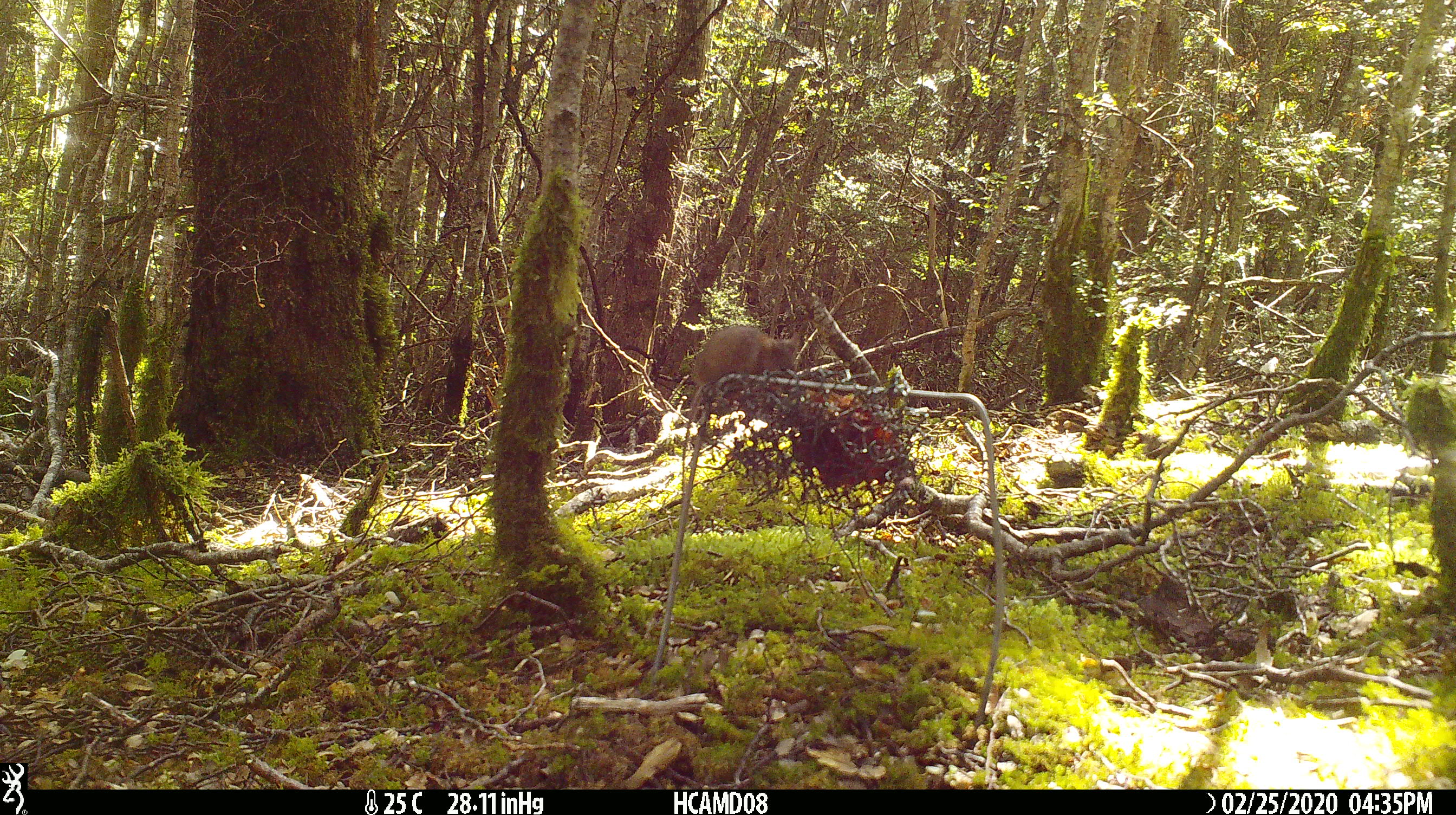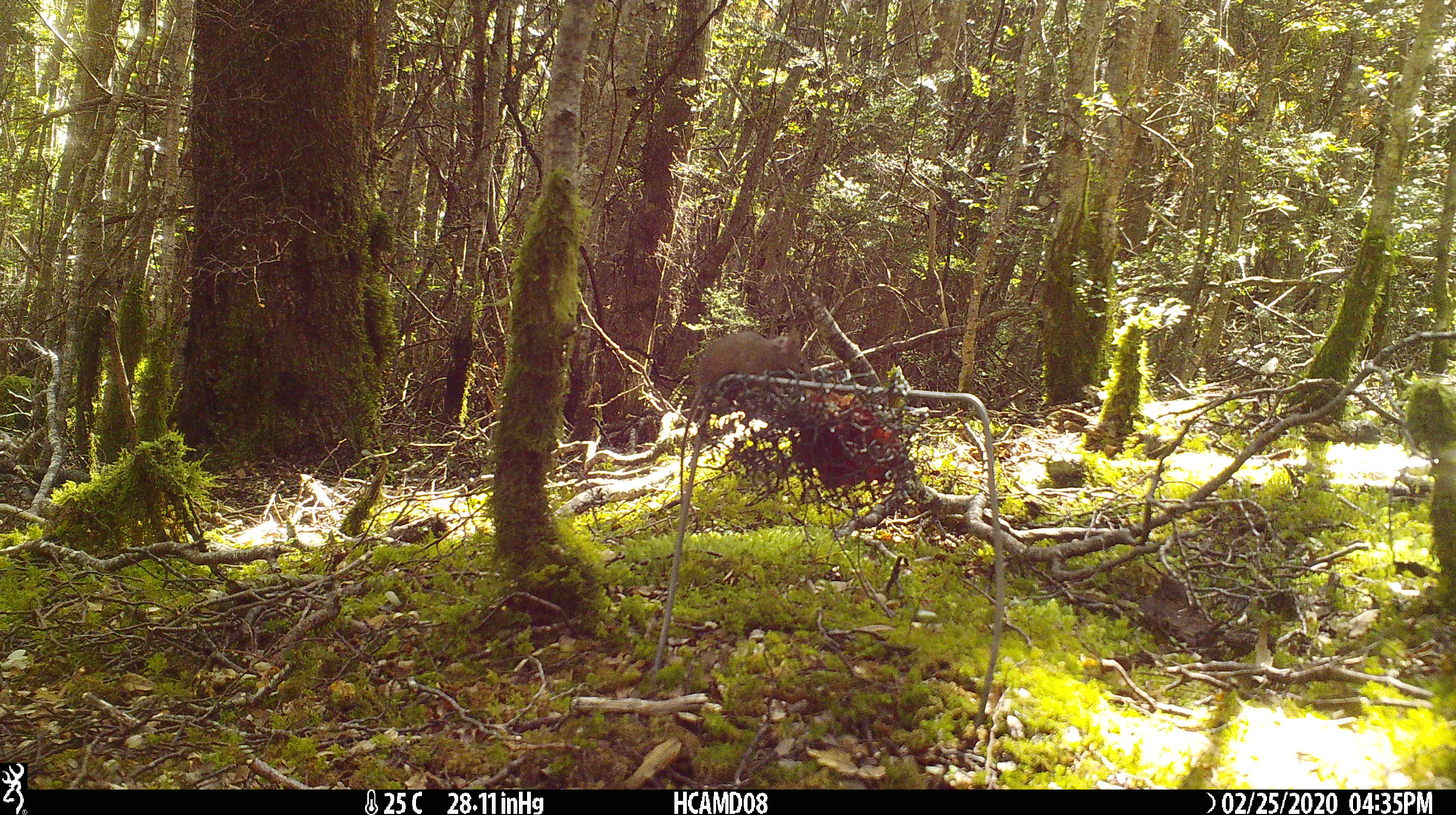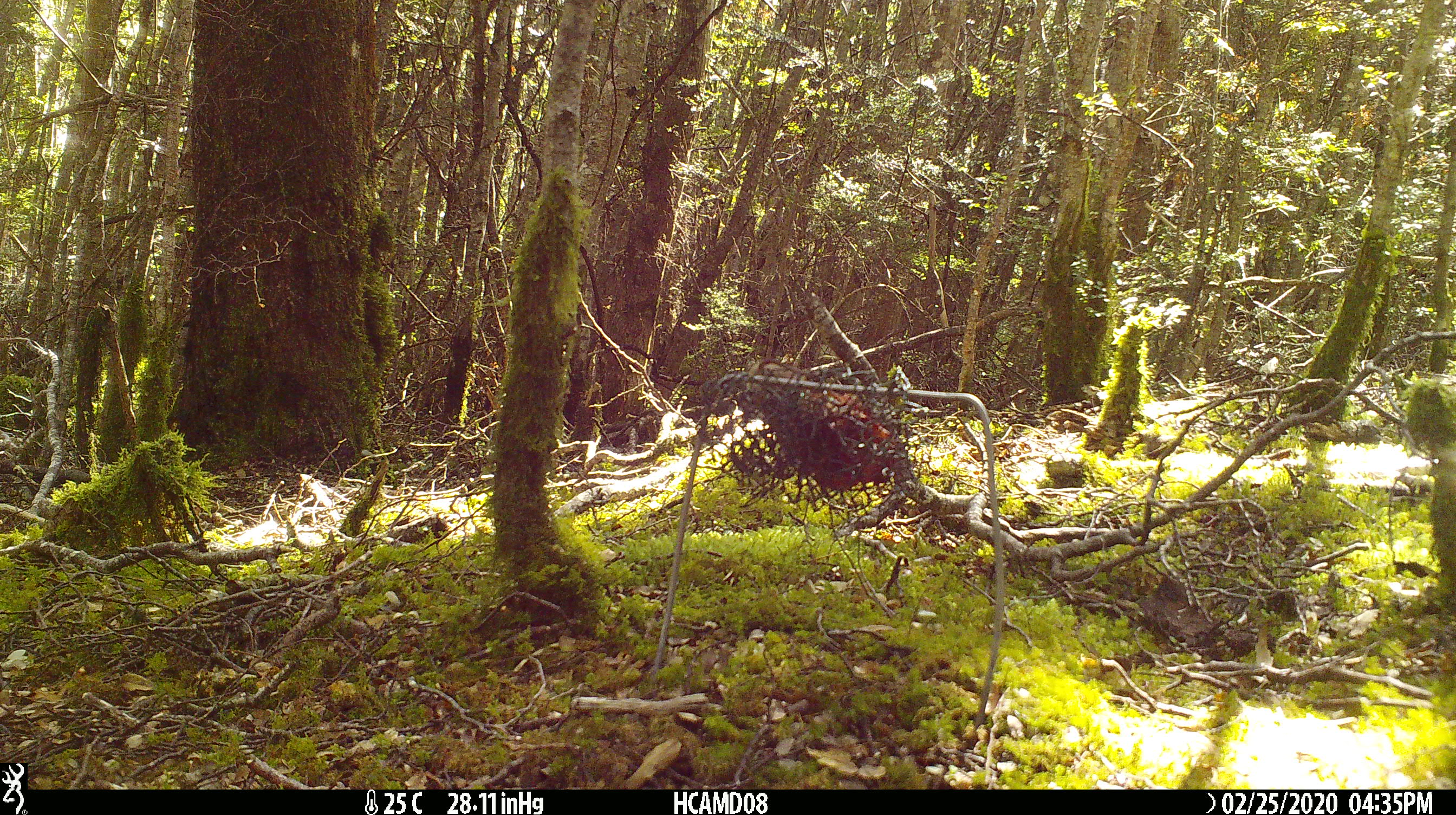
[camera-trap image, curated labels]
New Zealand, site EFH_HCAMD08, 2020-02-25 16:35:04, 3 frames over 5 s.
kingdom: Animalia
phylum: Chordata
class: Mammalia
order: Rodentia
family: Muridae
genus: Mus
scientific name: Mus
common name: mouse